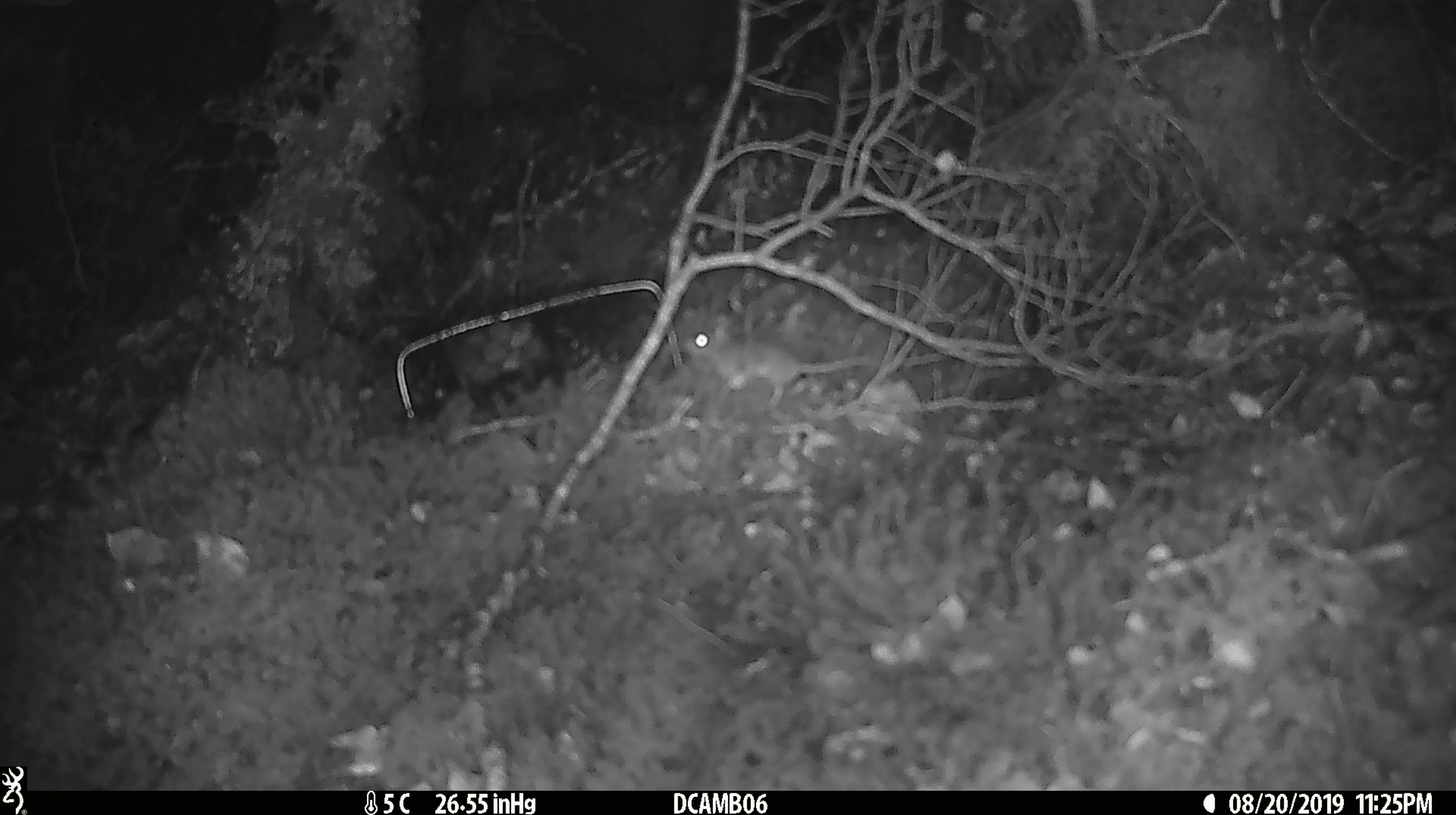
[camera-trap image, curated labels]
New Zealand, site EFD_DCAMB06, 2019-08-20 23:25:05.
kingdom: Animalia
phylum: Chordata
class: Mammalia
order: Rodentia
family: Muridae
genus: Mus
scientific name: Mus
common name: mouse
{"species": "mouse (Mus)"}